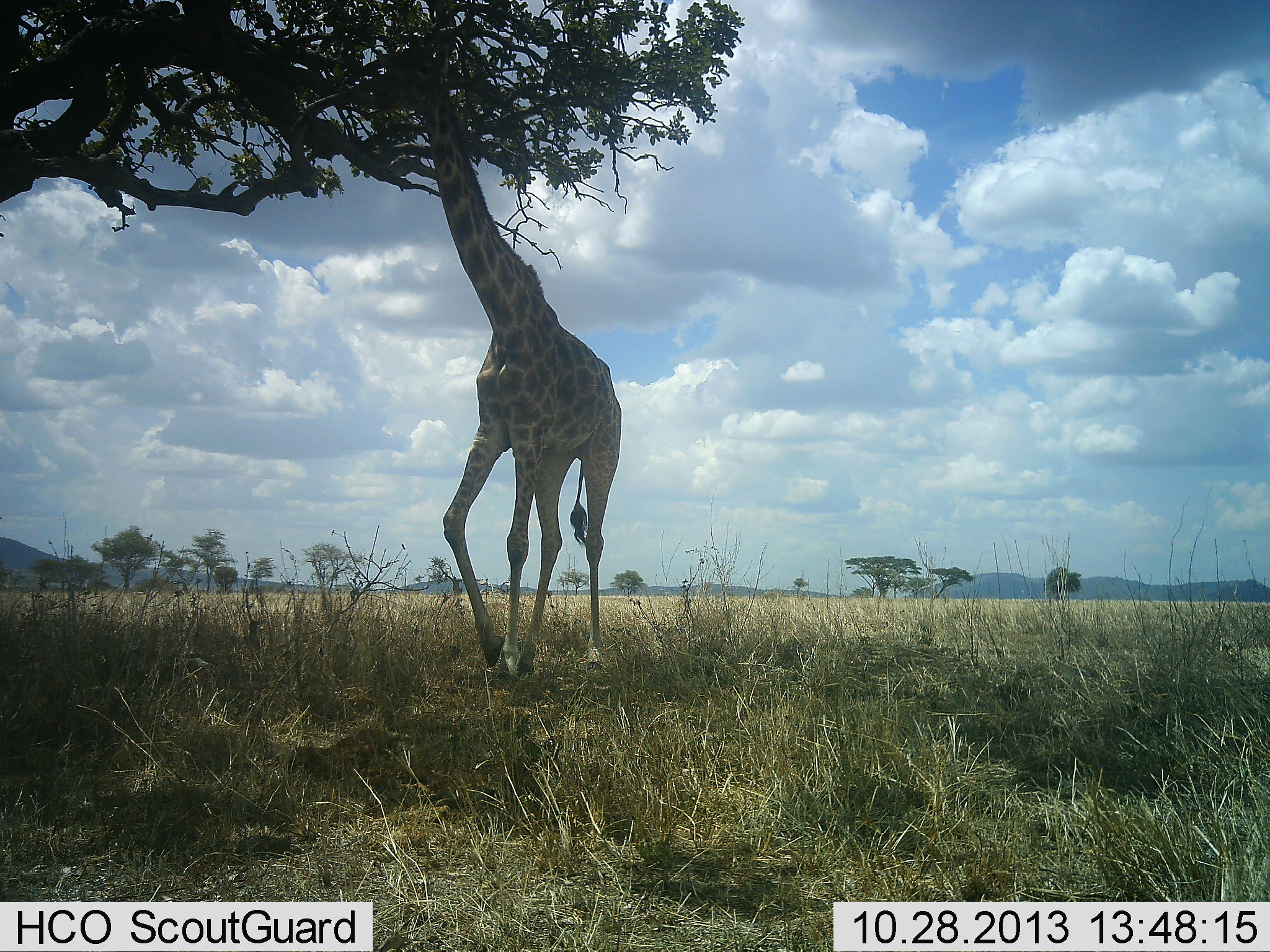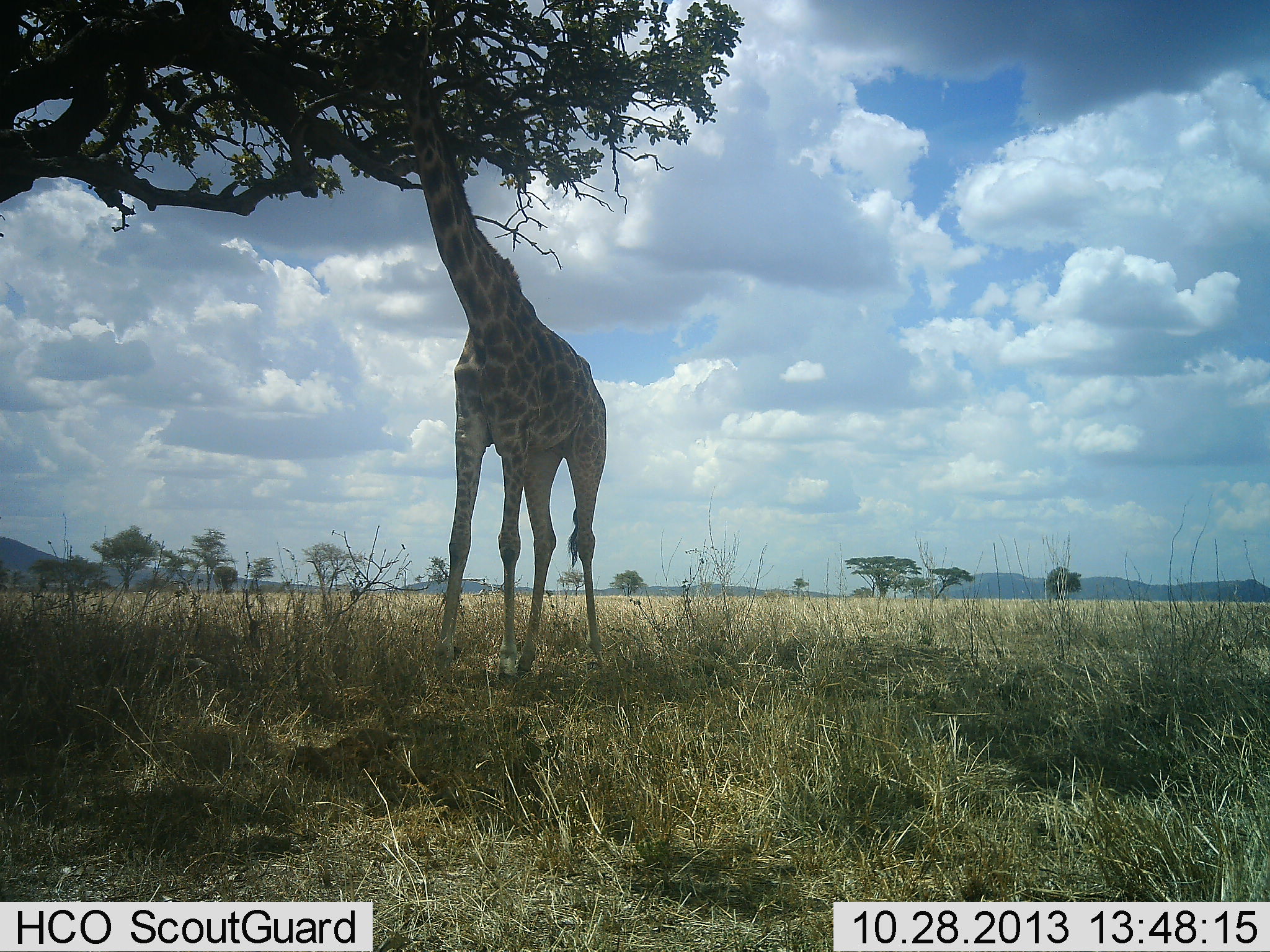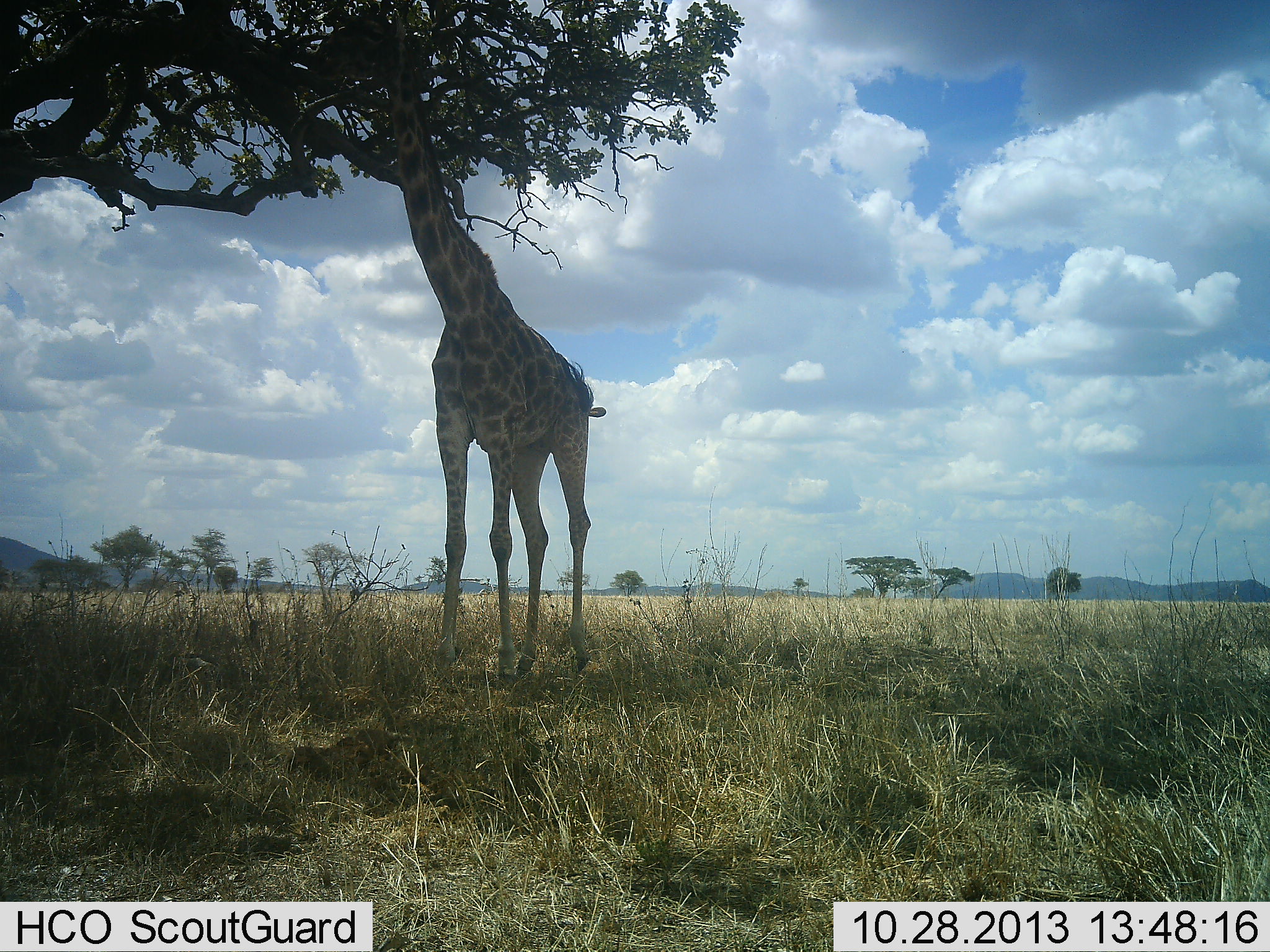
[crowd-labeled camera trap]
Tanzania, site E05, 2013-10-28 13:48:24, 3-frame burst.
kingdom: Animalia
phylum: Chordata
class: Mammalia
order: Artiodactyla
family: Giraffidae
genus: Giraffa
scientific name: Giraffa camelopardalis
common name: giraffe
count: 1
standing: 50%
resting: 0%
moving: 30%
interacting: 0%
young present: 0%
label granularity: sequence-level